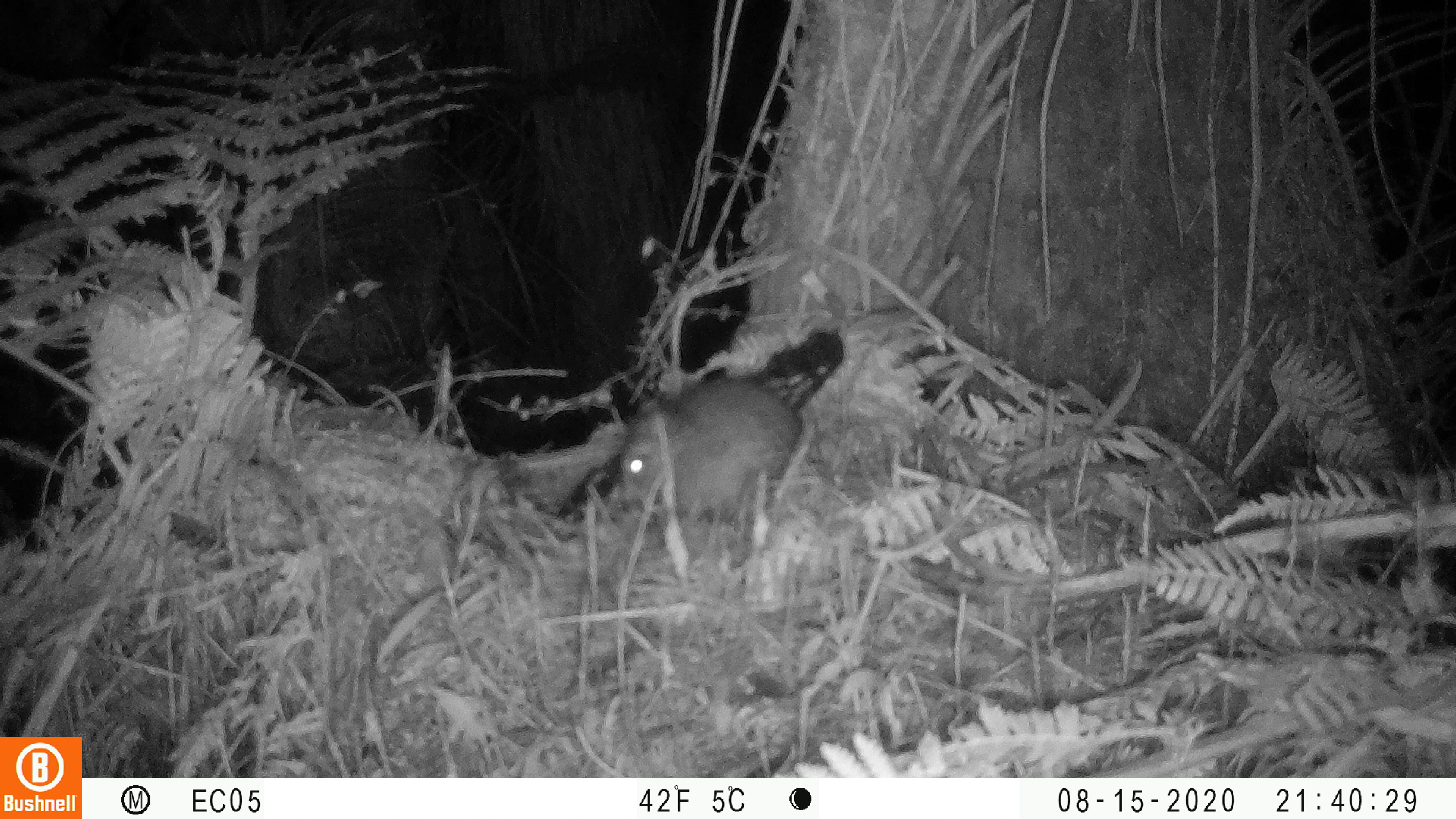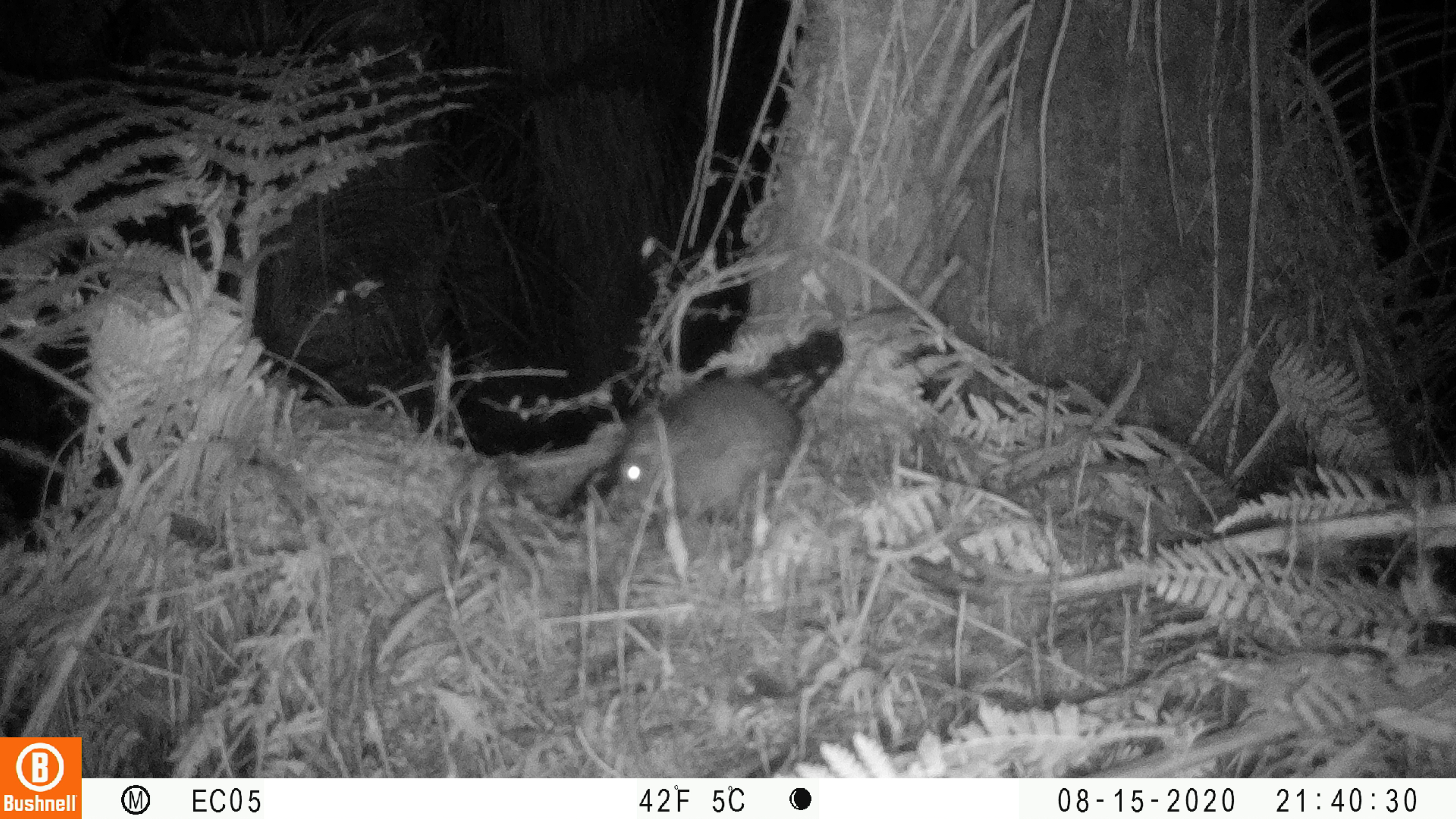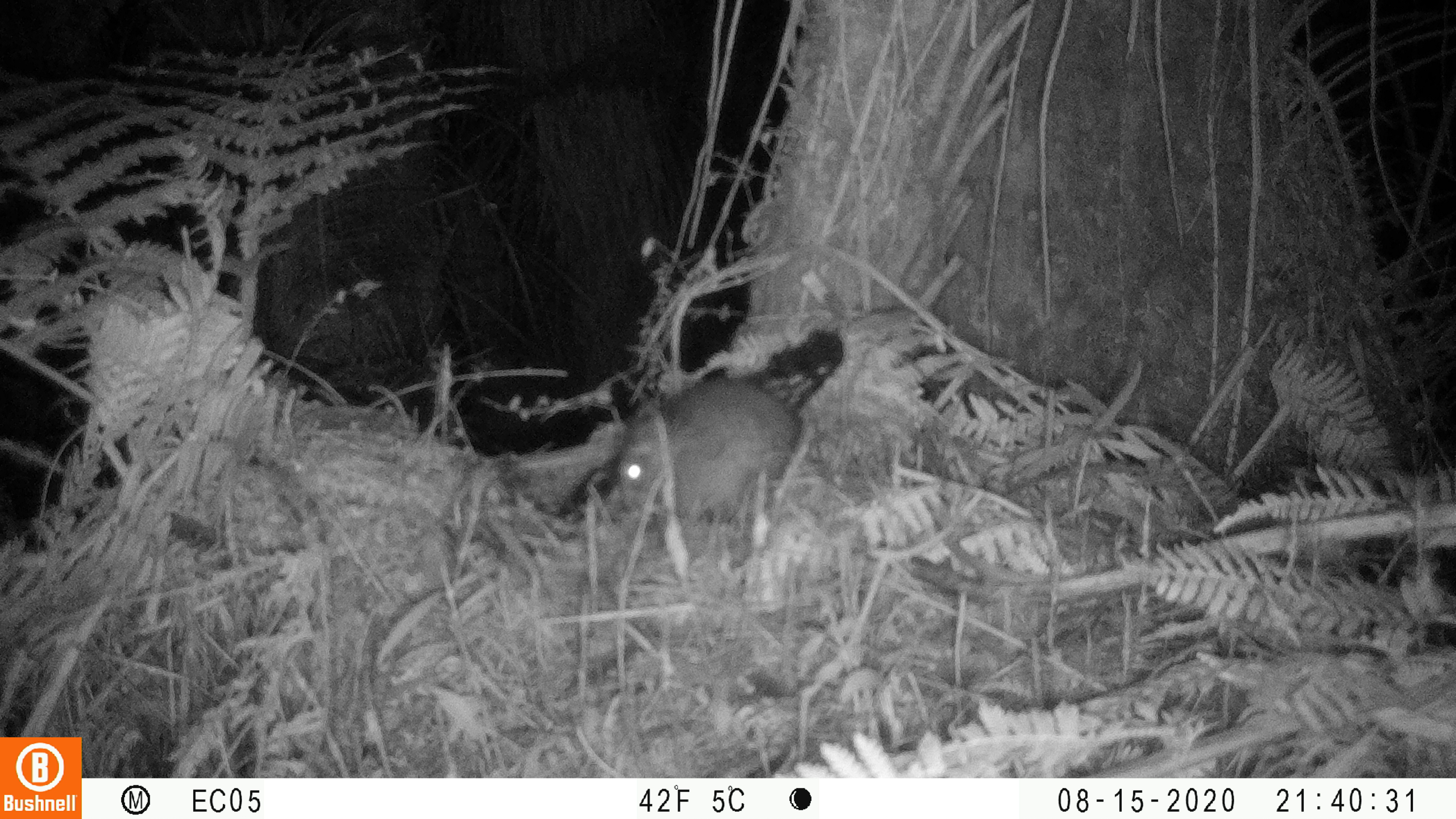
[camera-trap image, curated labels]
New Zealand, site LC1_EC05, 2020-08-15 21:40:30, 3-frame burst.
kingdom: Animalia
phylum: Chordata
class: Mammalia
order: Rodentia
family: Muridae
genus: Rattus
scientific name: Rattus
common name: rat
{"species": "rat (Rattus)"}